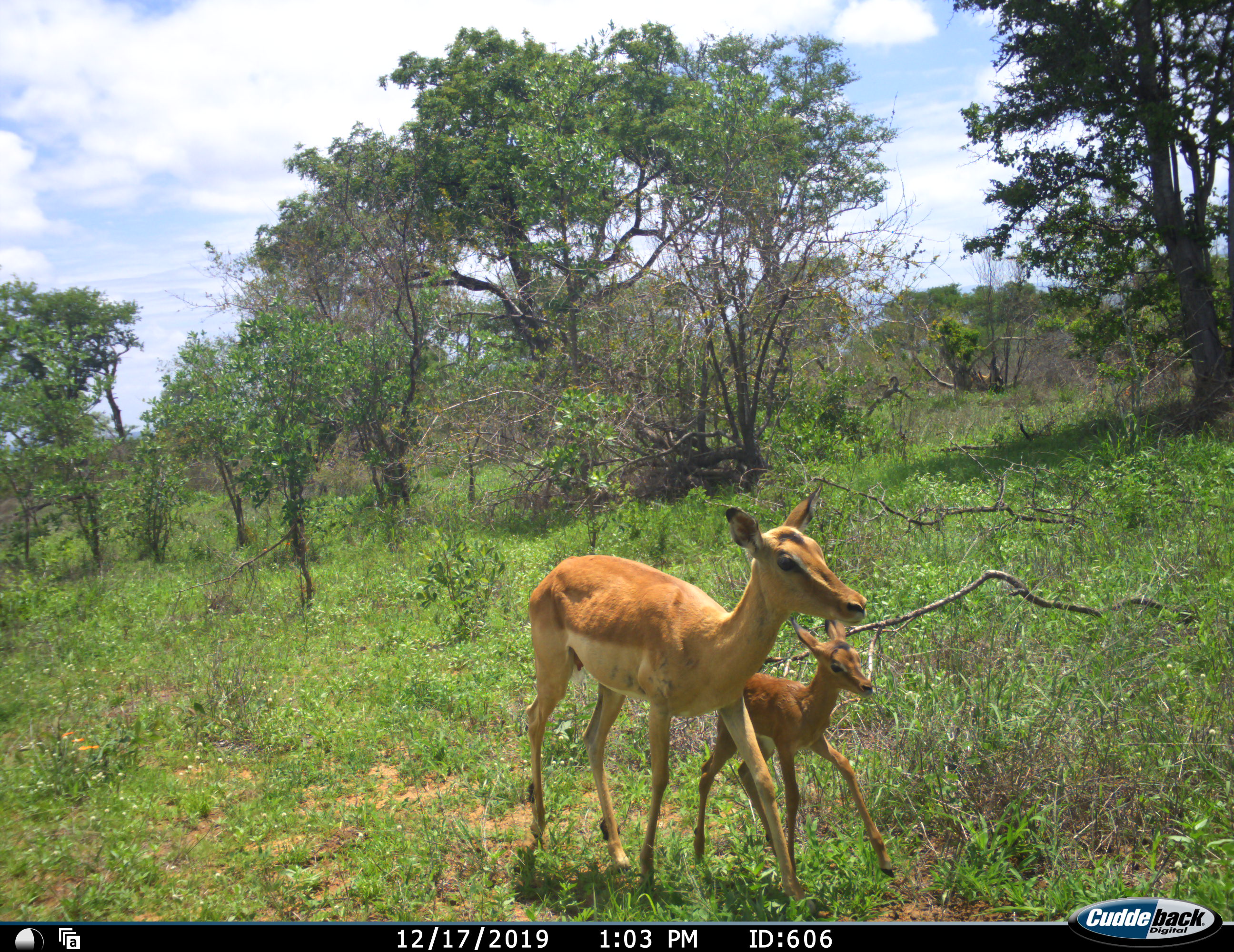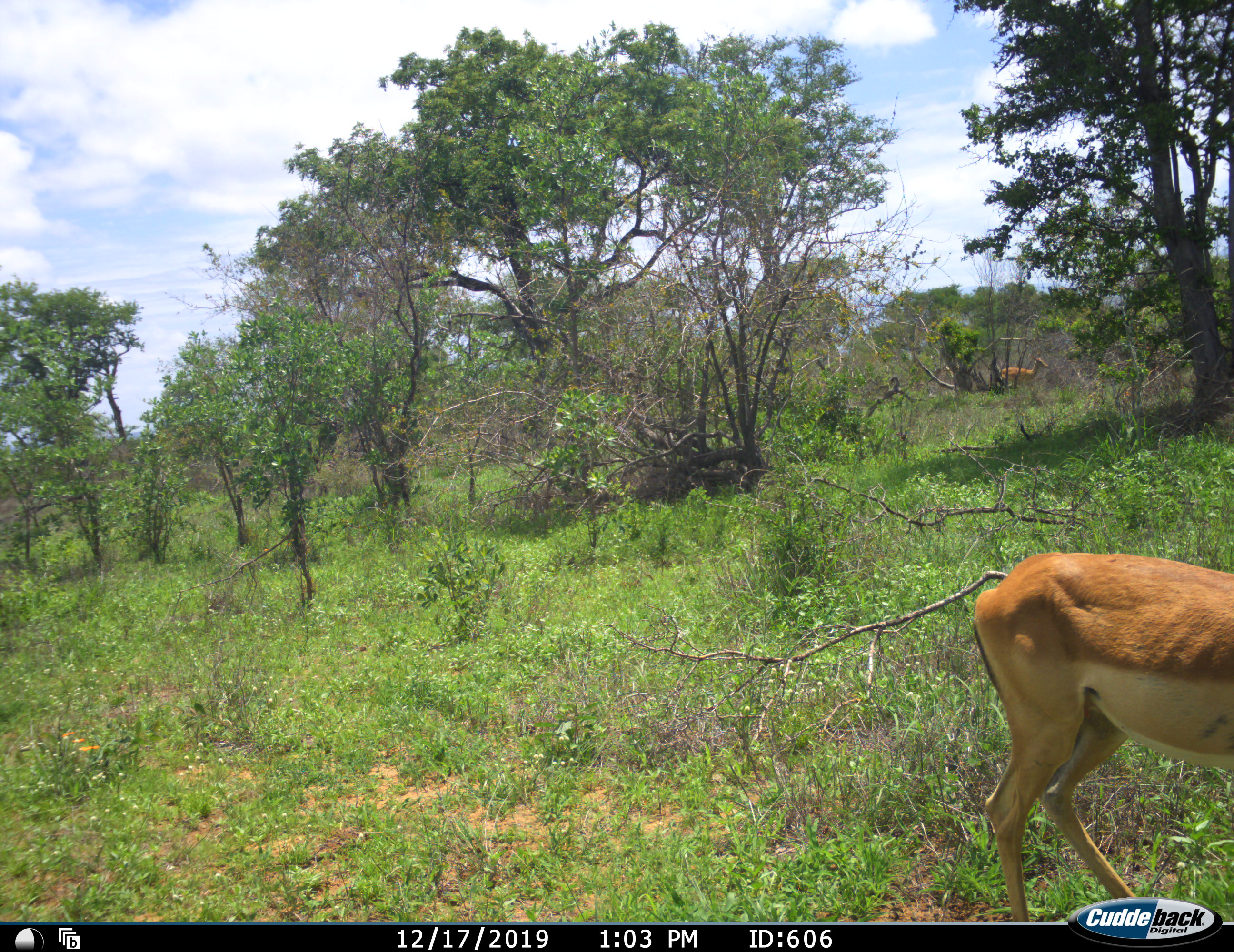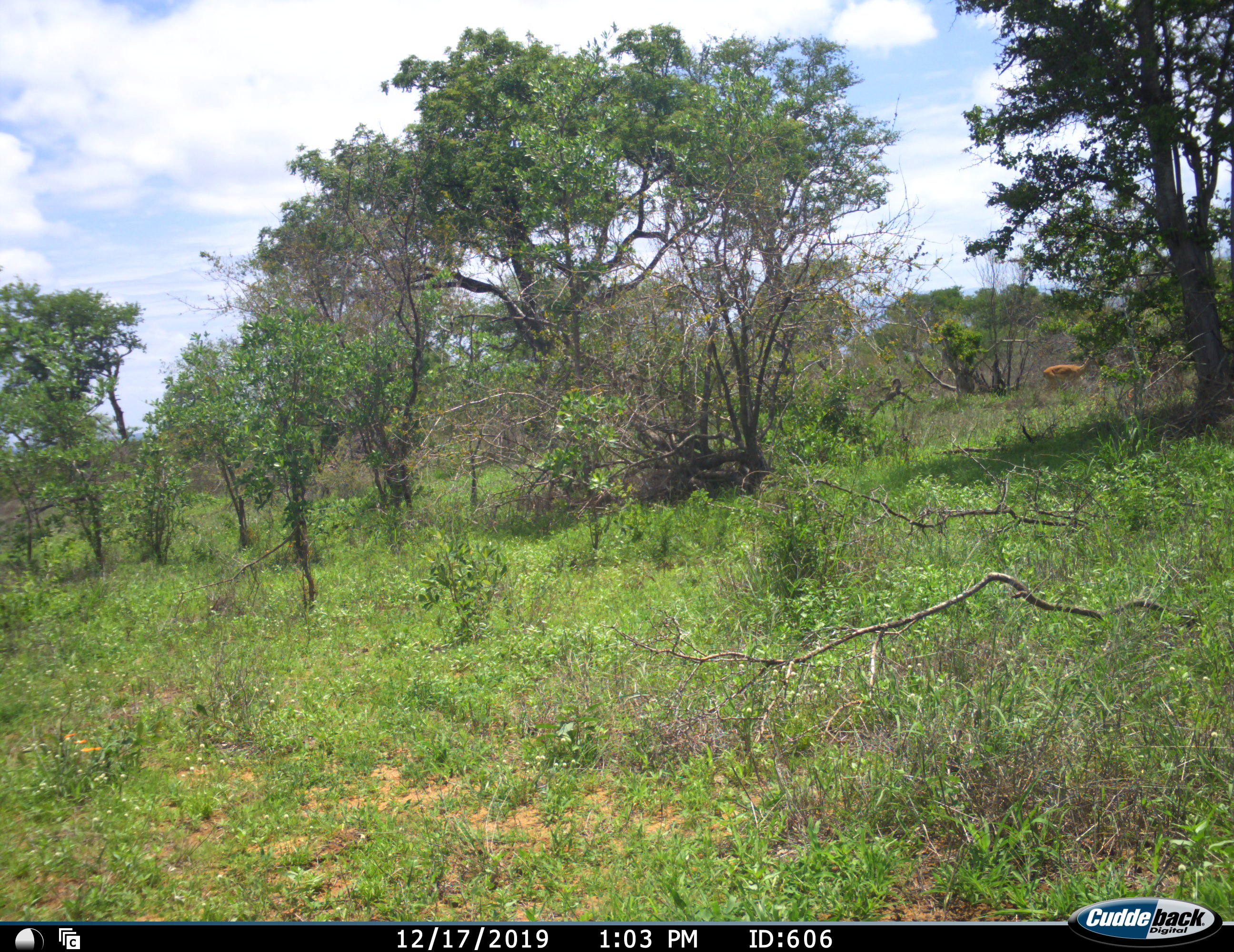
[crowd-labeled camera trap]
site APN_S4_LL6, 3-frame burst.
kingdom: Animalia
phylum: Chordata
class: Mammalia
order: Artiodactyla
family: Bovidae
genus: Aepyceros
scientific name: Aepyceros melampus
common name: impala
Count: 2.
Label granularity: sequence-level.